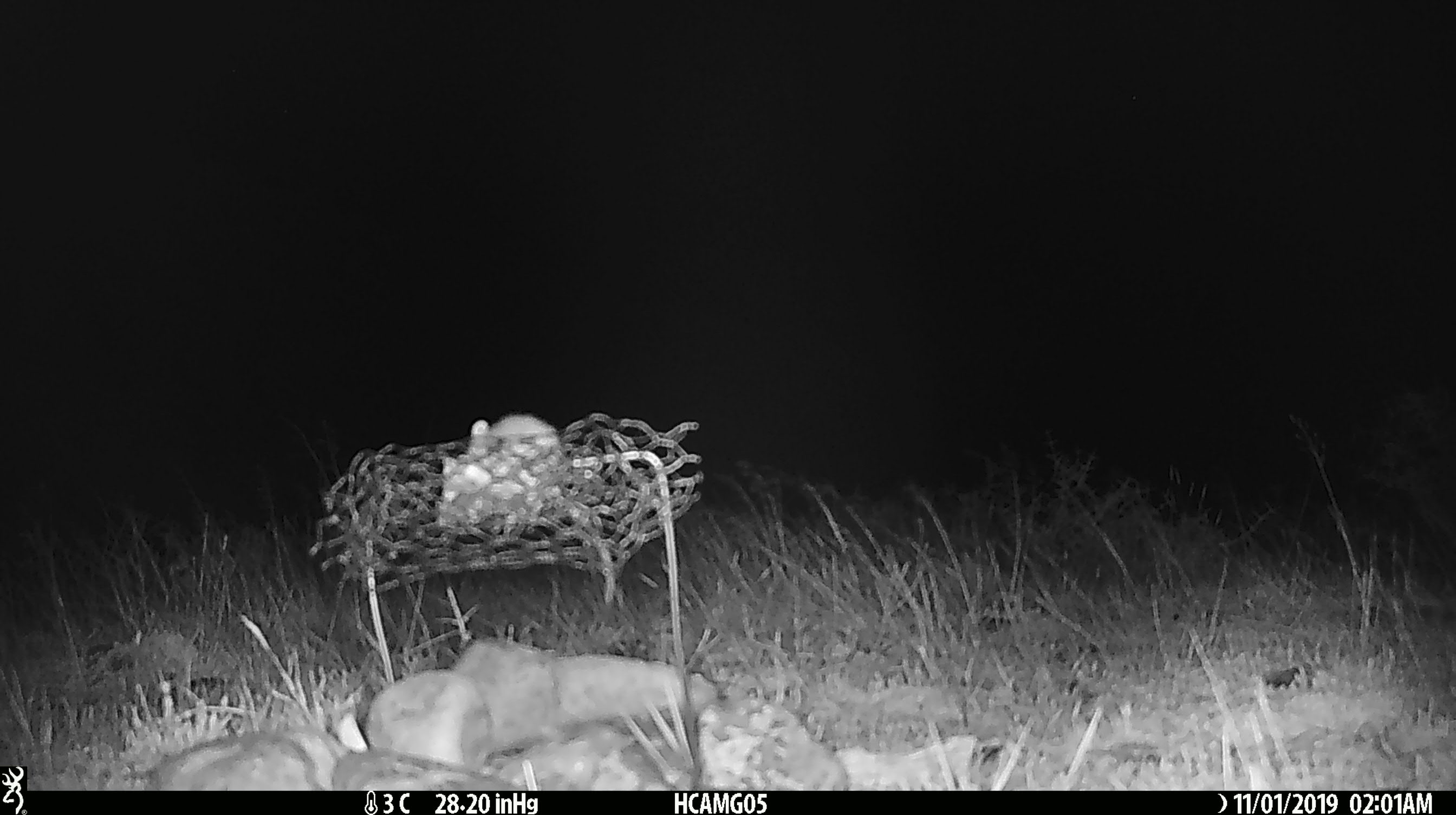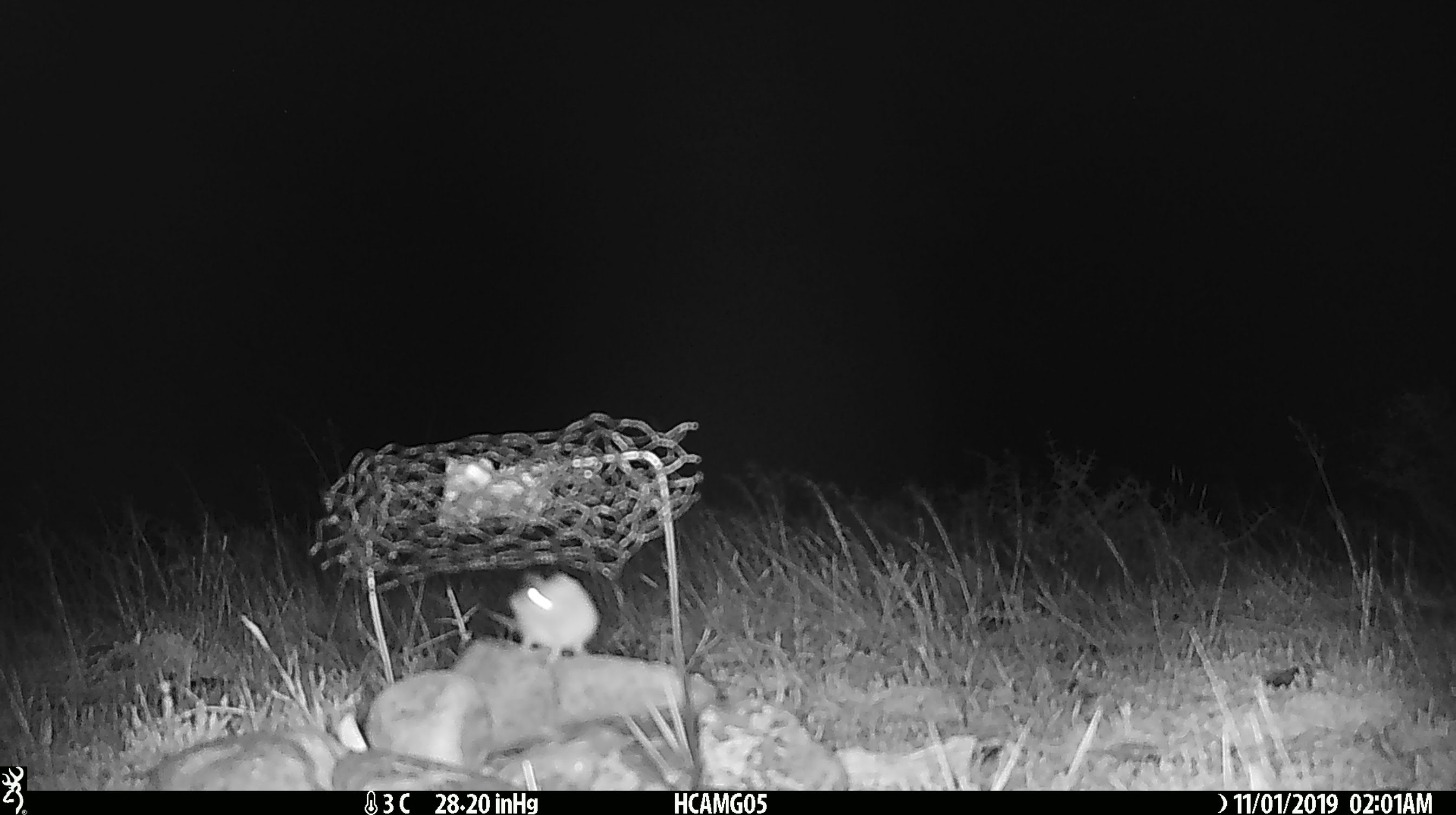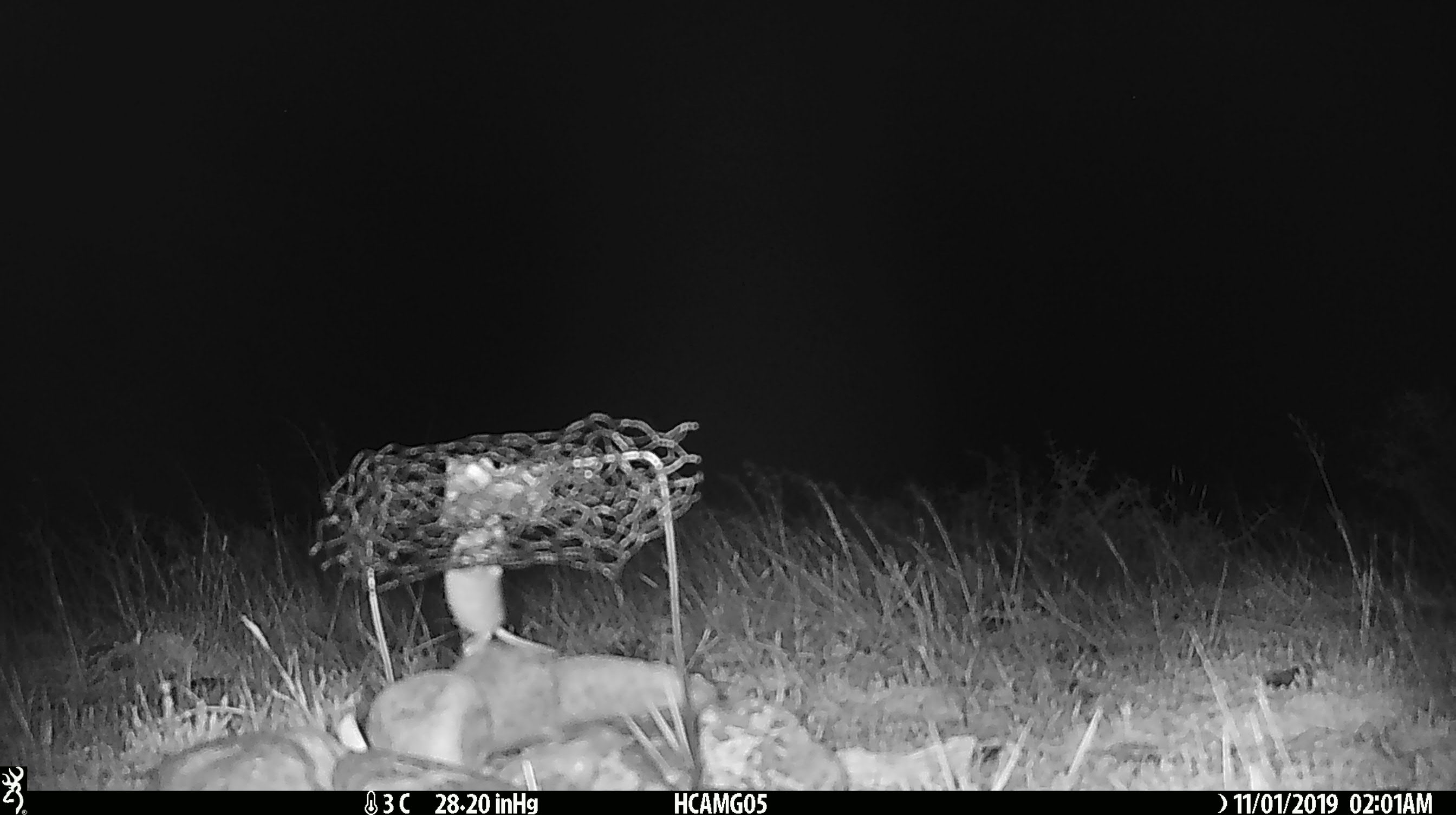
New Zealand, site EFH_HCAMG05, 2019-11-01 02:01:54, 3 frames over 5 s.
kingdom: Animalia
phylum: Chordata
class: Mammalia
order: Rodentia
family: Muridae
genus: Mus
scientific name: Mus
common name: mouse